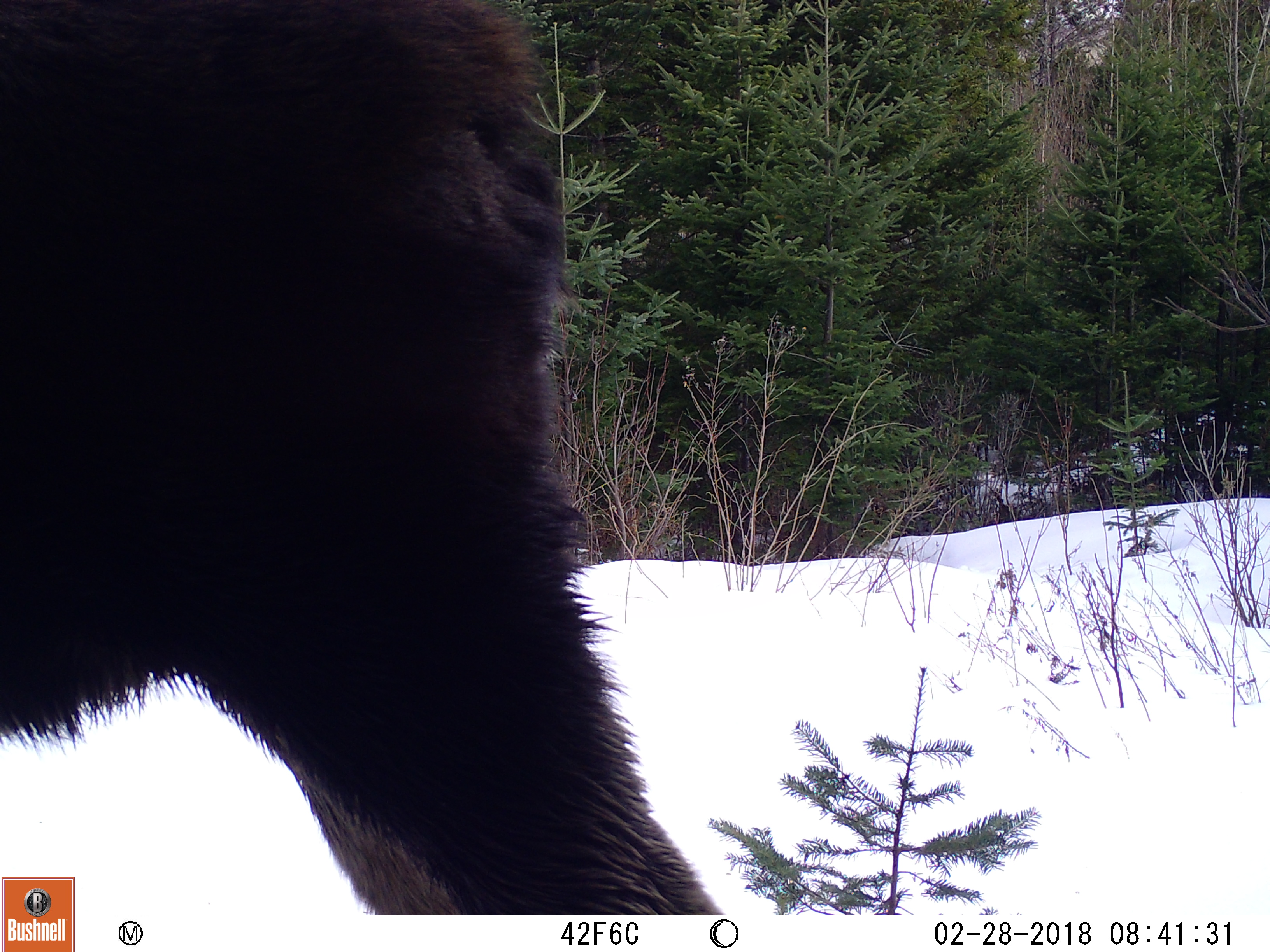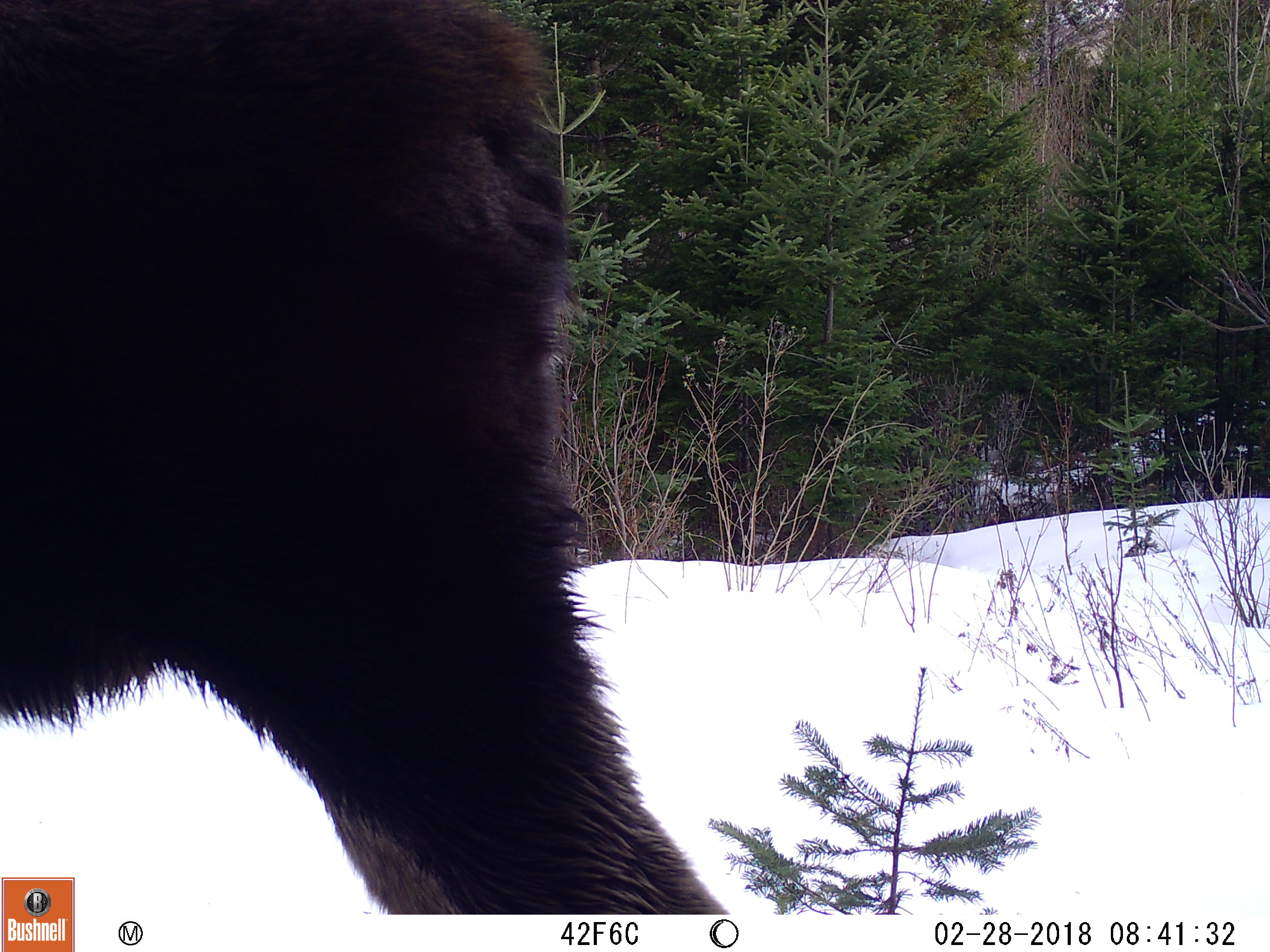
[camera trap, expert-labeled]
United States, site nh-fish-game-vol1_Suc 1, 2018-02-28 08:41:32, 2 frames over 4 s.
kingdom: Animalia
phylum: Chordata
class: Mammalia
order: Artiodactyla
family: Cervidae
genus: Alces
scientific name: Alces alces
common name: moose